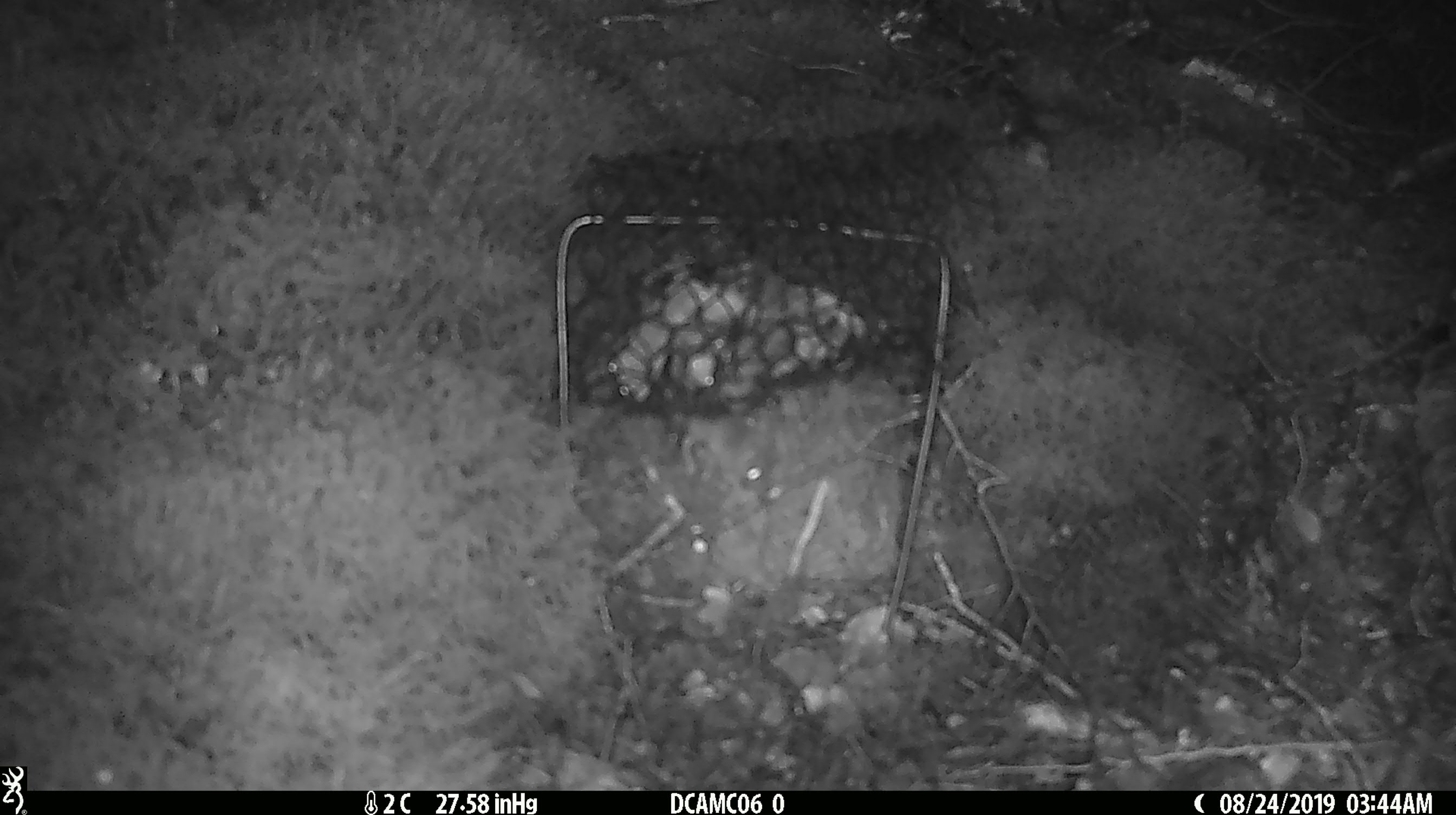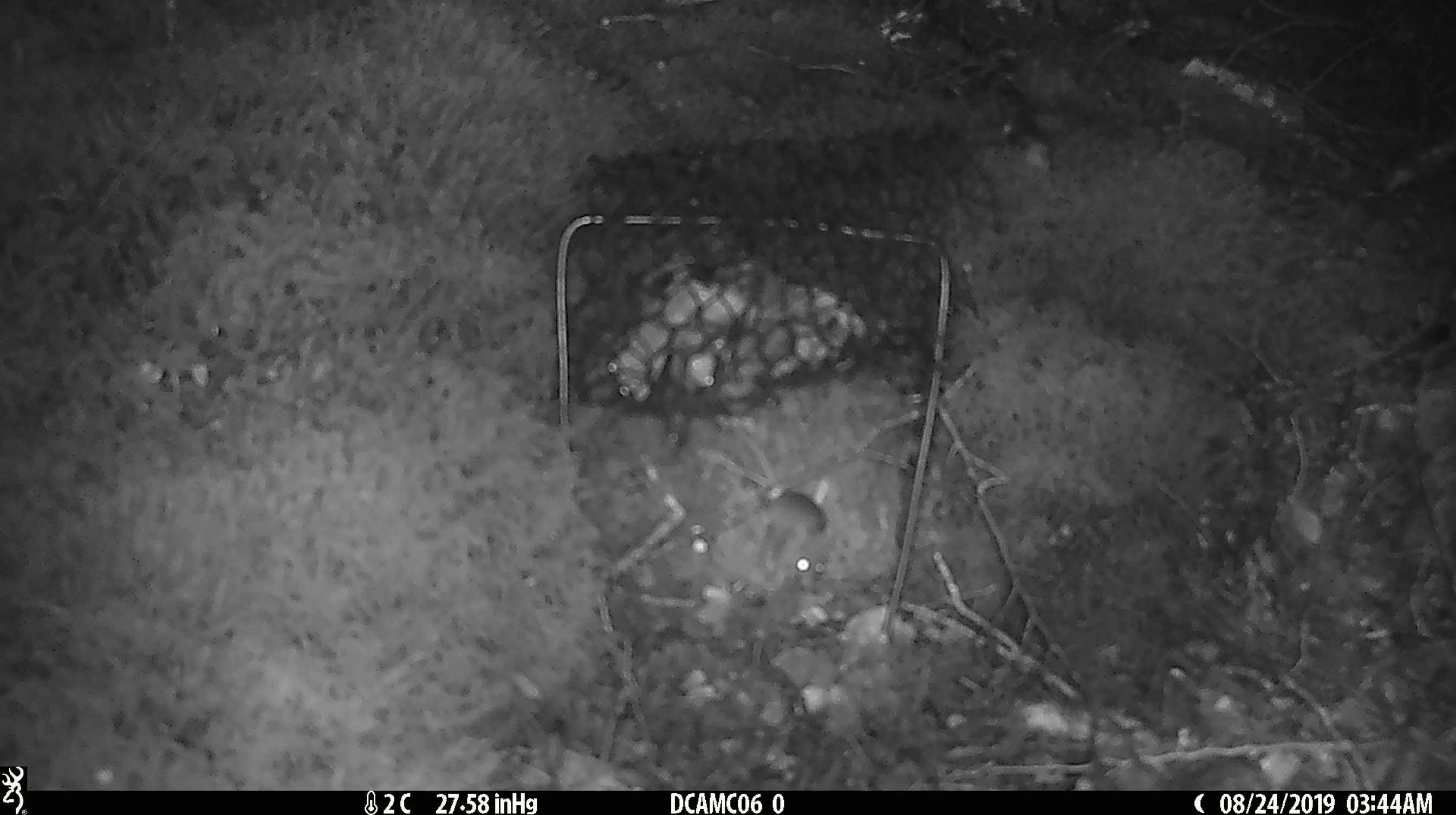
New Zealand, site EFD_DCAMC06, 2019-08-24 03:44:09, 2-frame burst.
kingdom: Animalia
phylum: Chordata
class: Mammalia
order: Rodentia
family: Muridae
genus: Mus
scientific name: Mus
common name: mouse